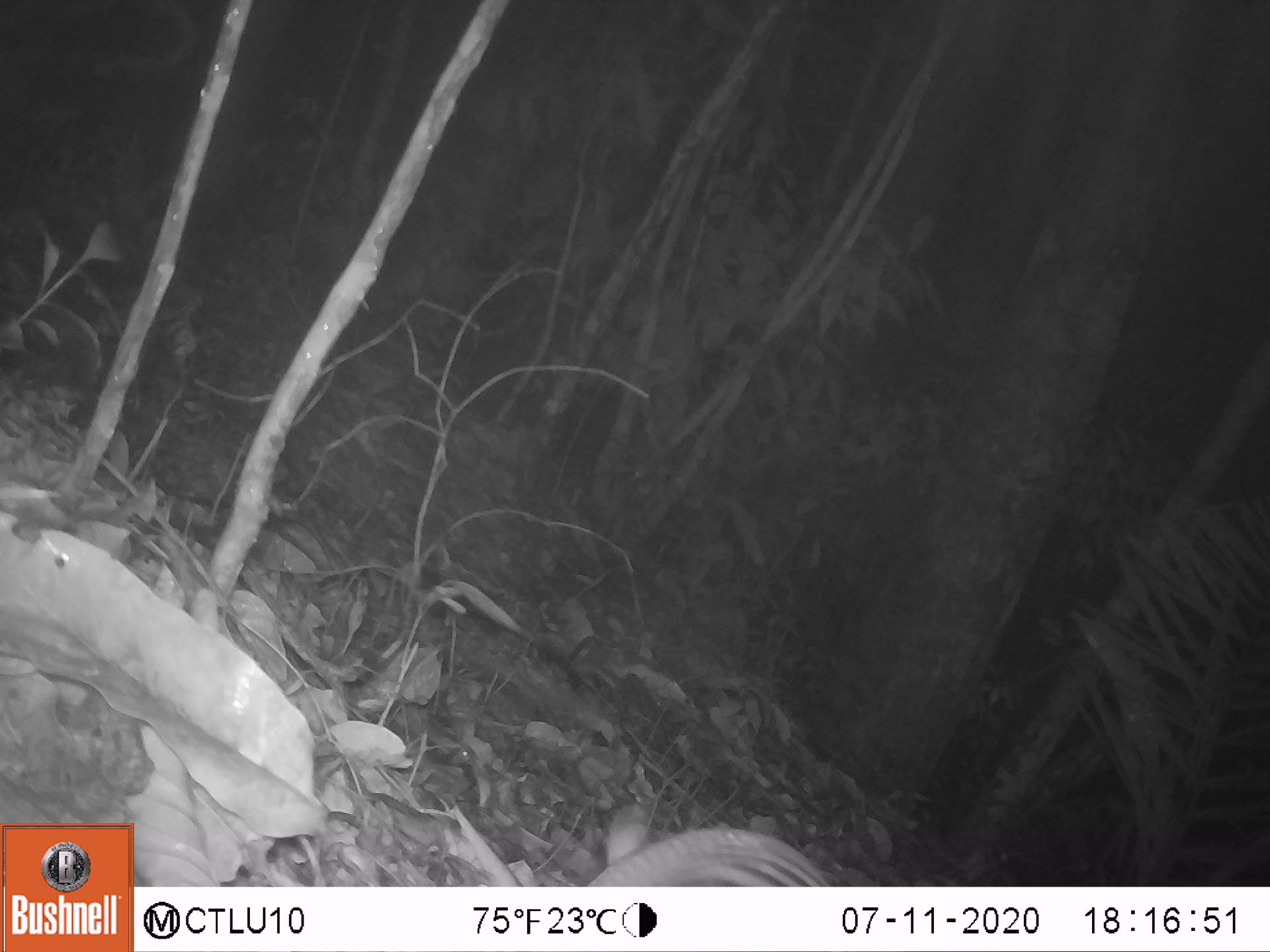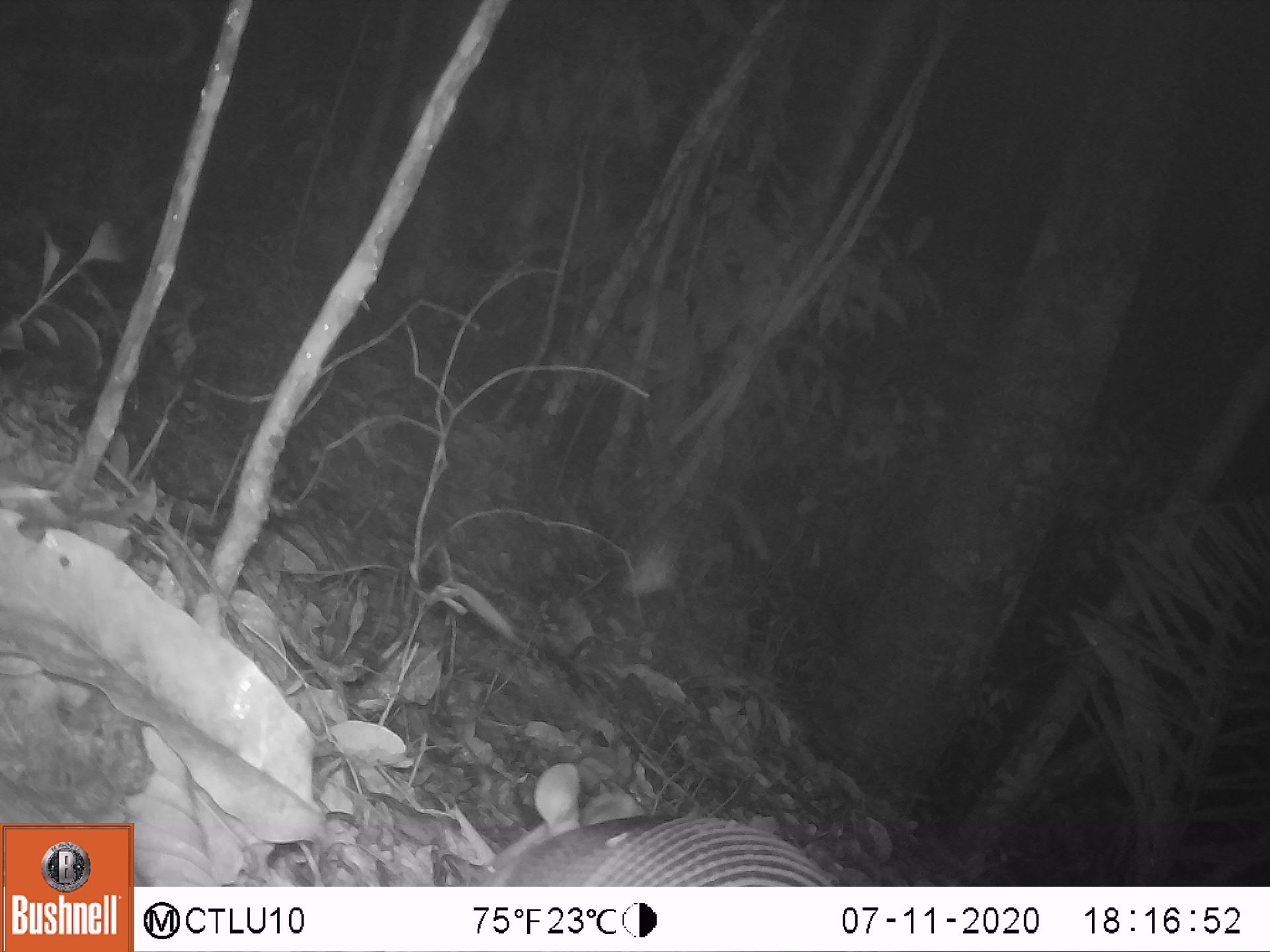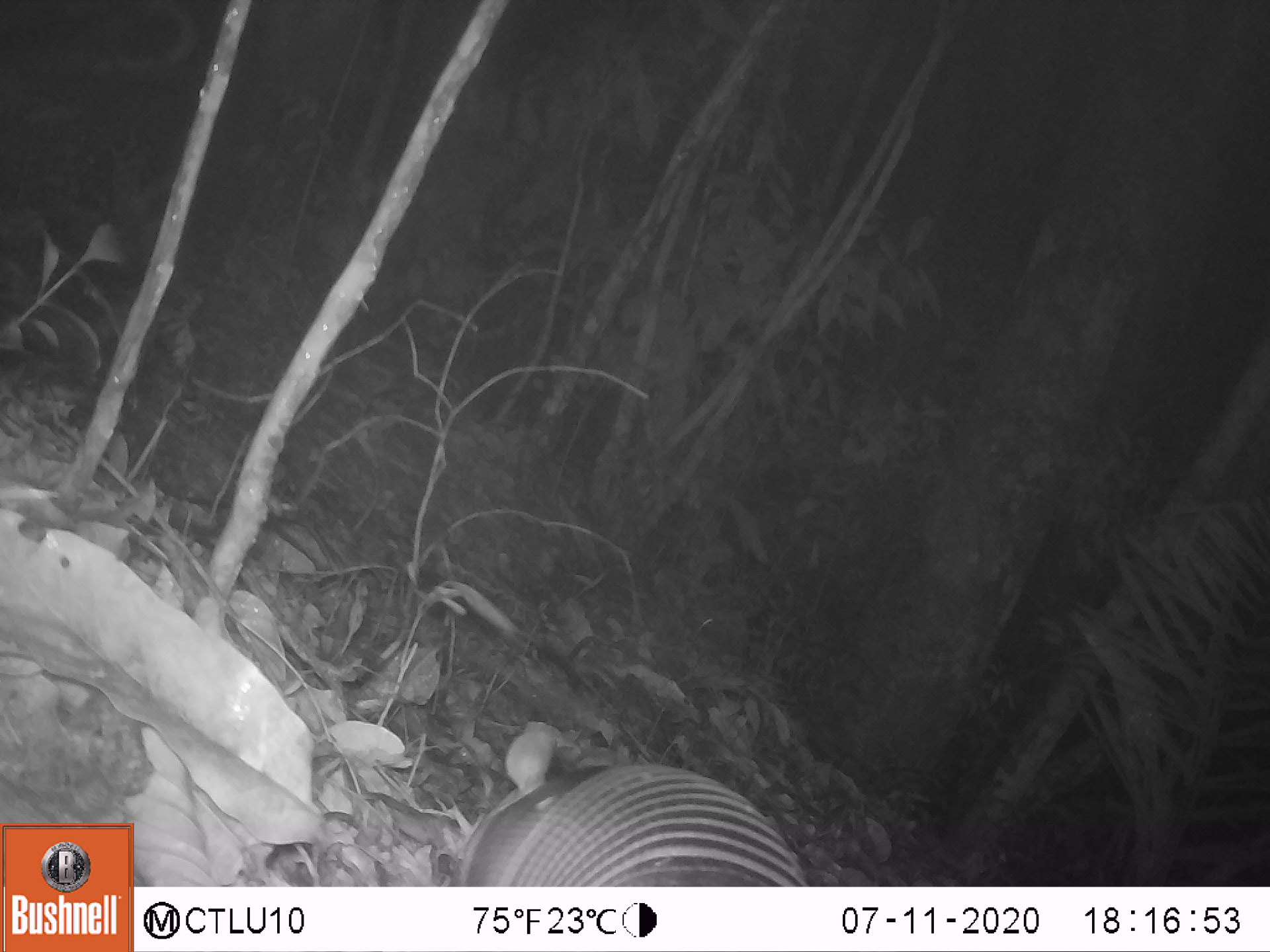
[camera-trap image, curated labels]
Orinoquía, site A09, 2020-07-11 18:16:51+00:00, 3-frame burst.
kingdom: Animalia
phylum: Chordata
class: Mammalia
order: Cingulata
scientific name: Cingulata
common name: armadillo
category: unknown armadillo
Unknown armadillo (armadillo) (Cingulata).